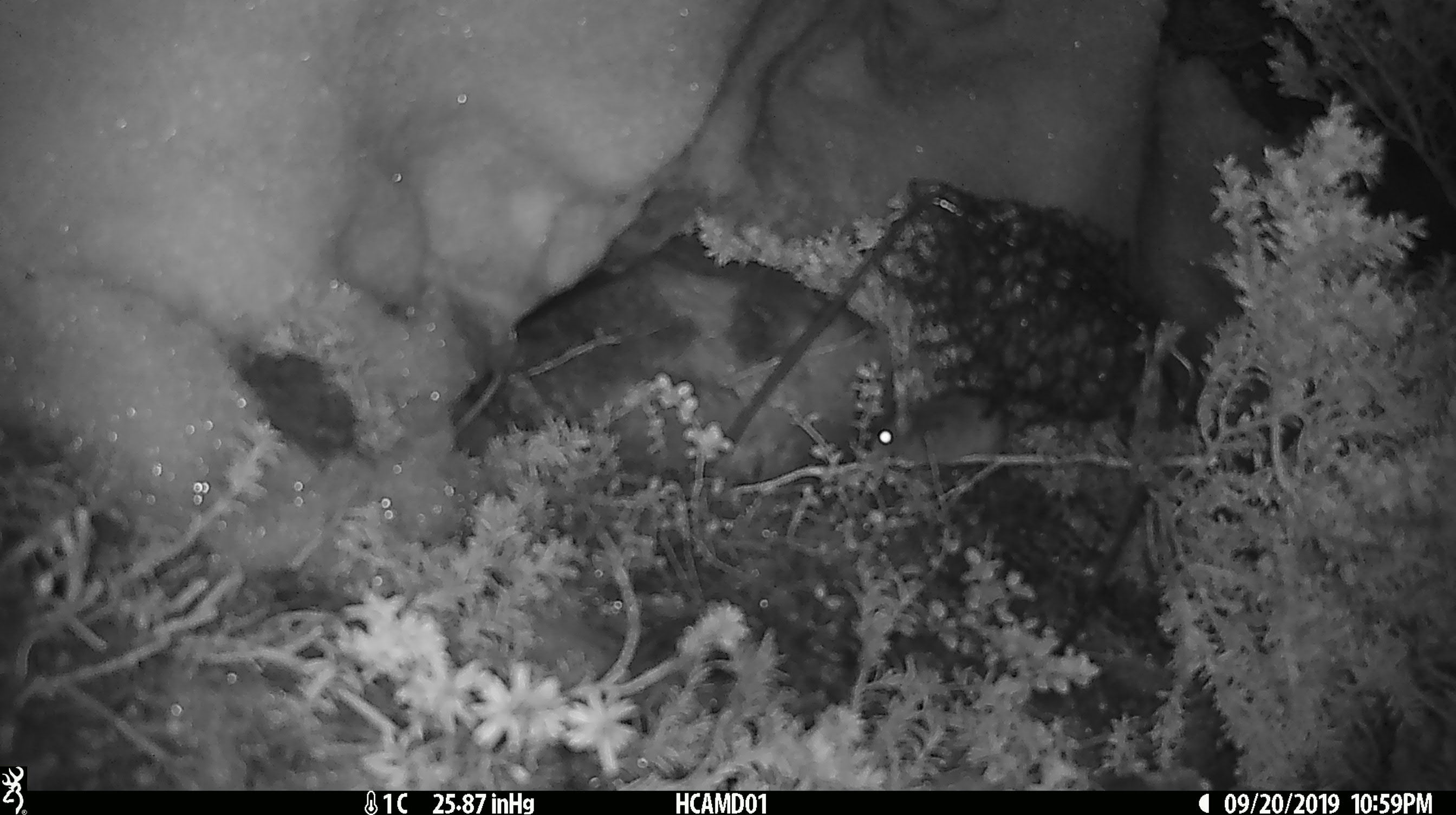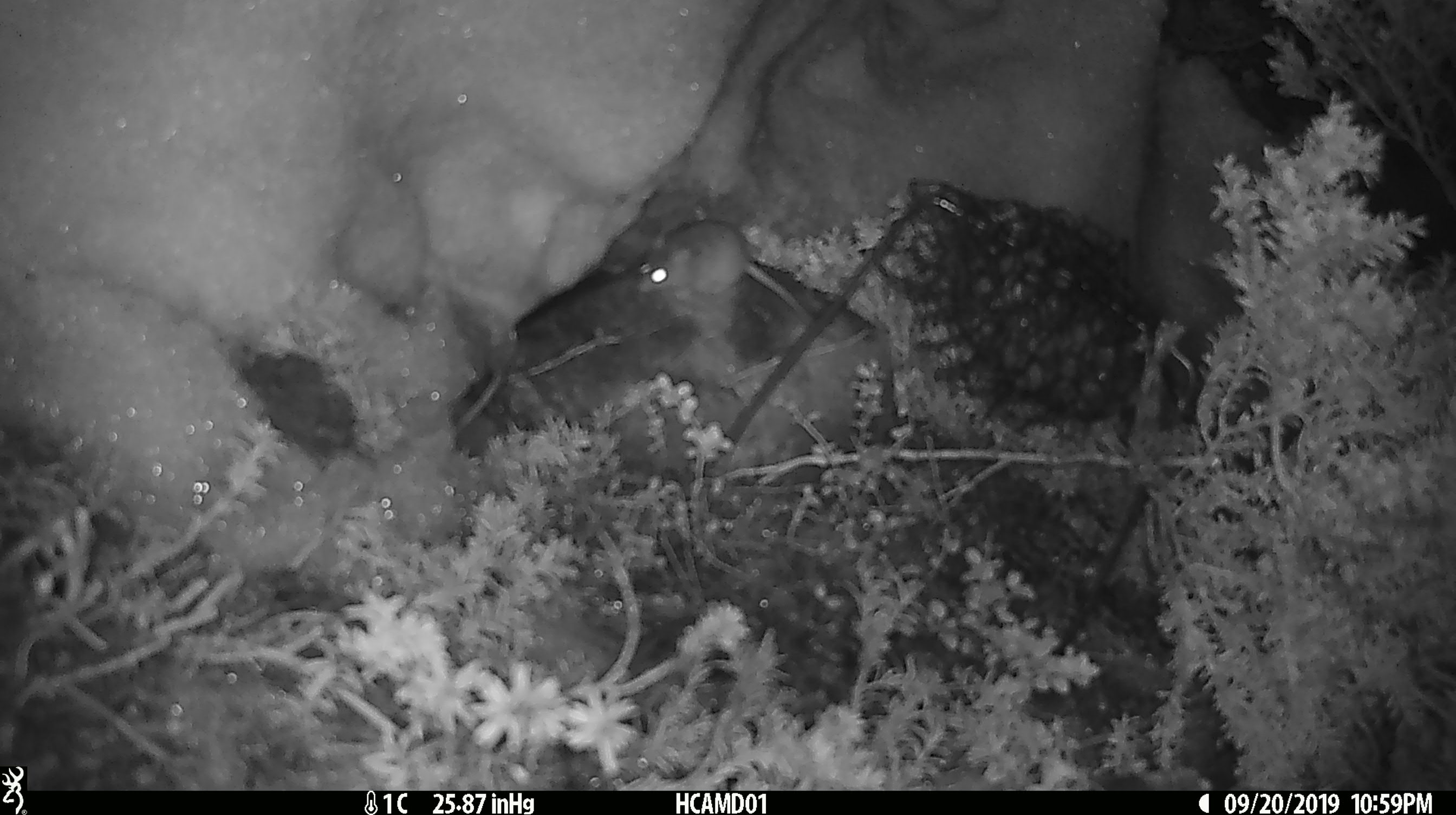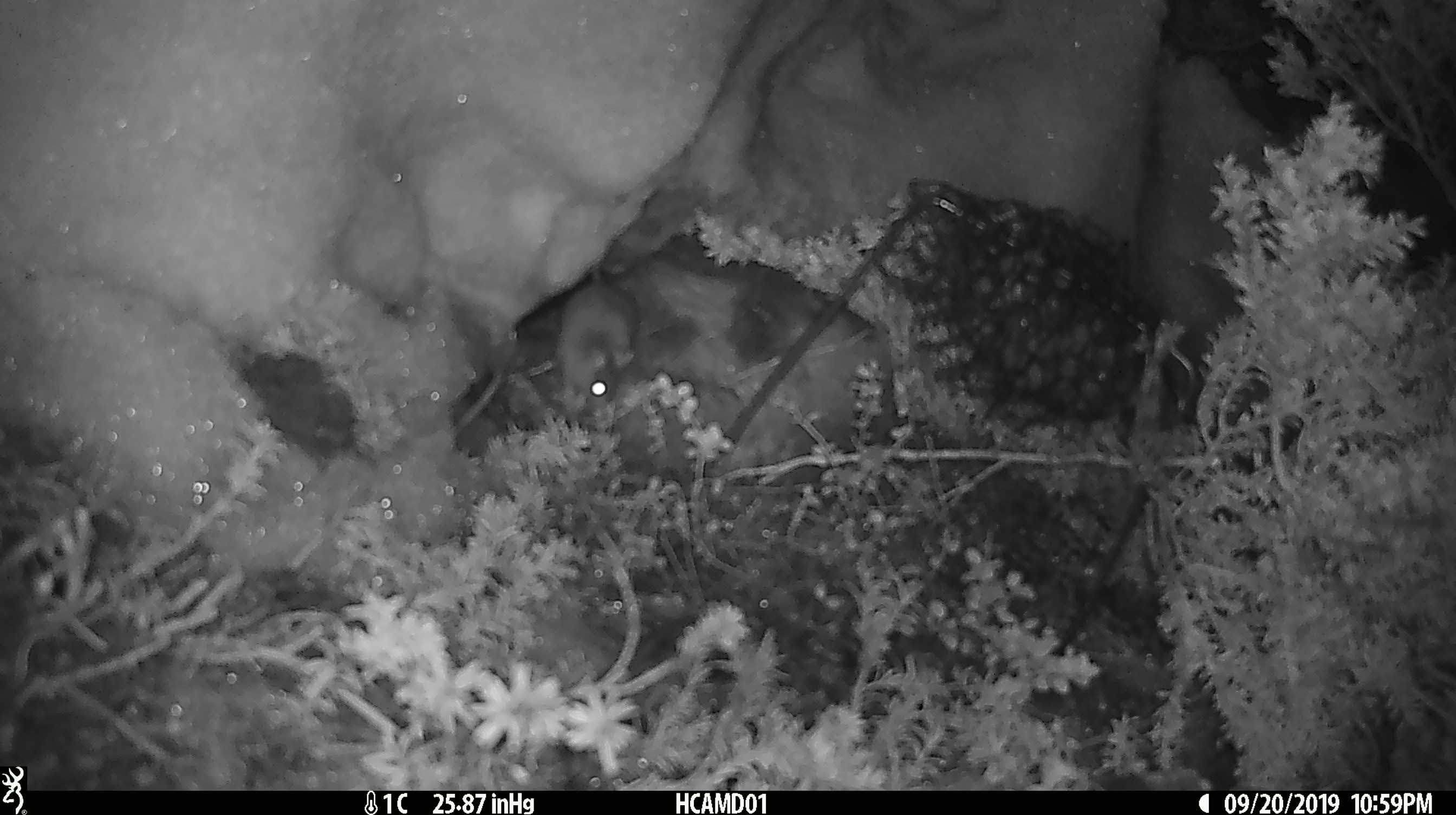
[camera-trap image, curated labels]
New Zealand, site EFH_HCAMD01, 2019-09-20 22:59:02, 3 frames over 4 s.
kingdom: Animalia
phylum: Chordata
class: Mammalia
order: Rodentia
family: Muridae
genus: Mus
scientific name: Mus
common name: mouse